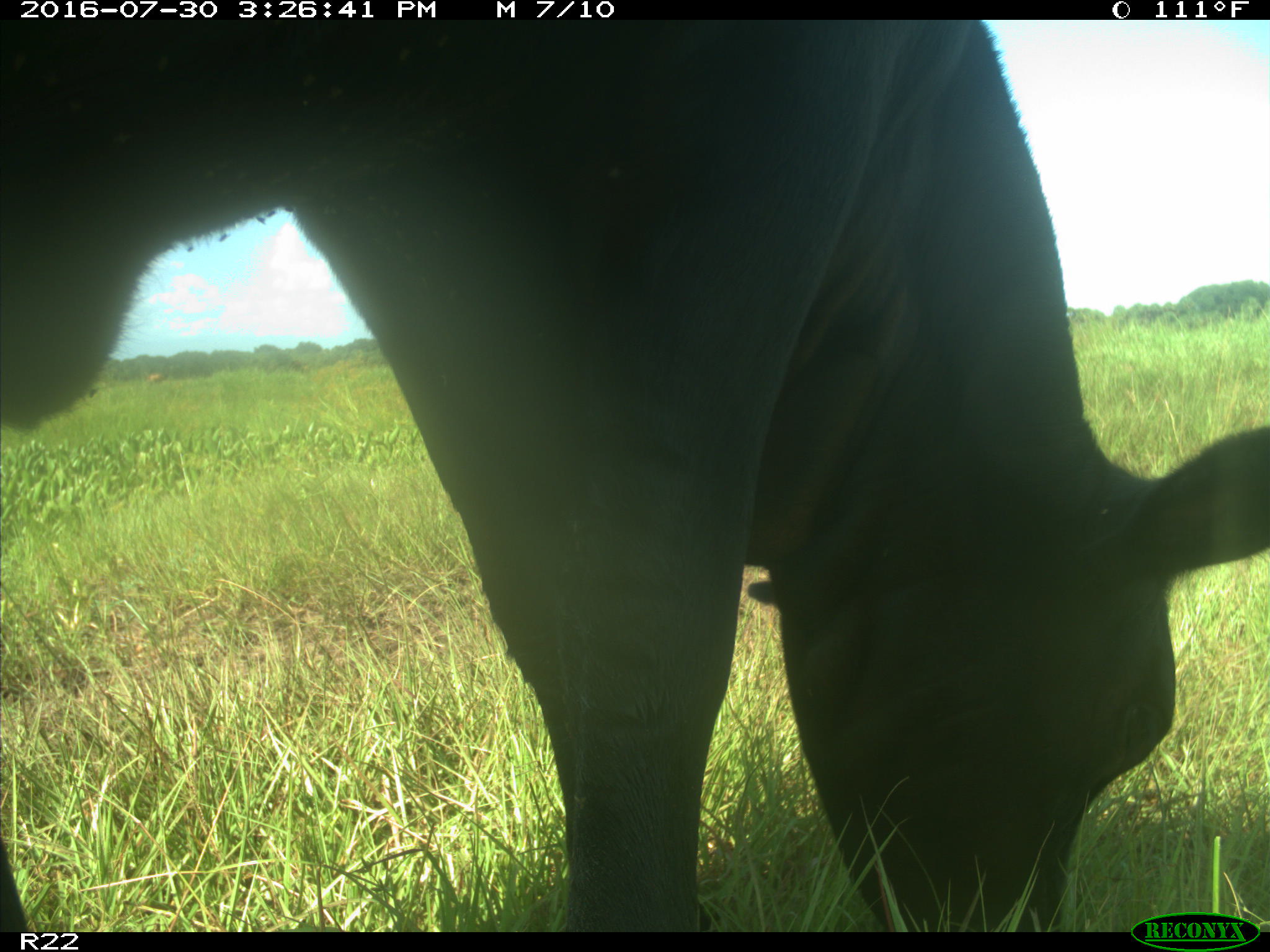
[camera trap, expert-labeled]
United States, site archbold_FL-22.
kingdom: Animalia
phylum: Chordata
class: Mammalia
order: Artiodactyla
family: Bovidae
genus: Bos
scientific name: Bos taurus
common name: domestic cow